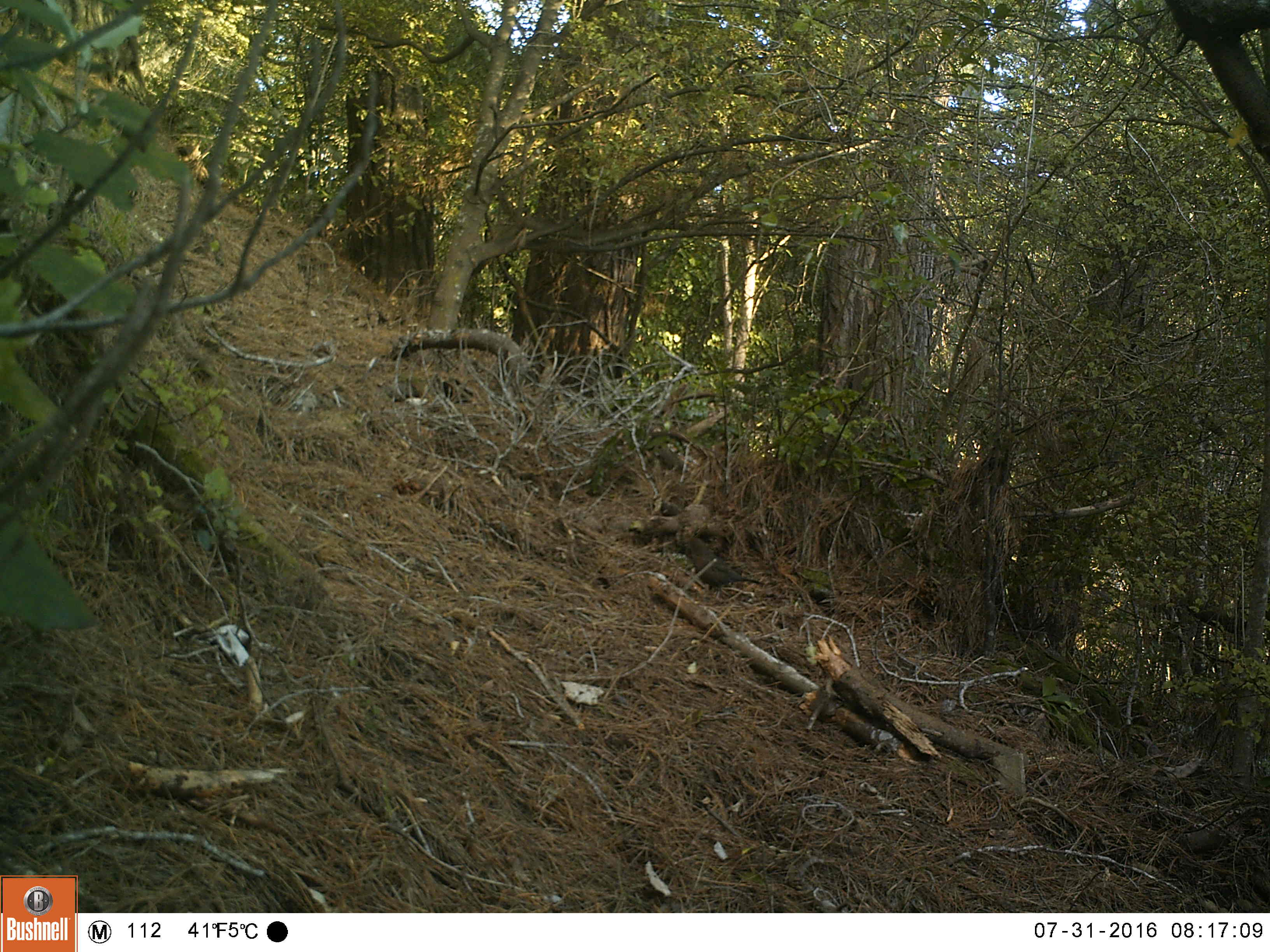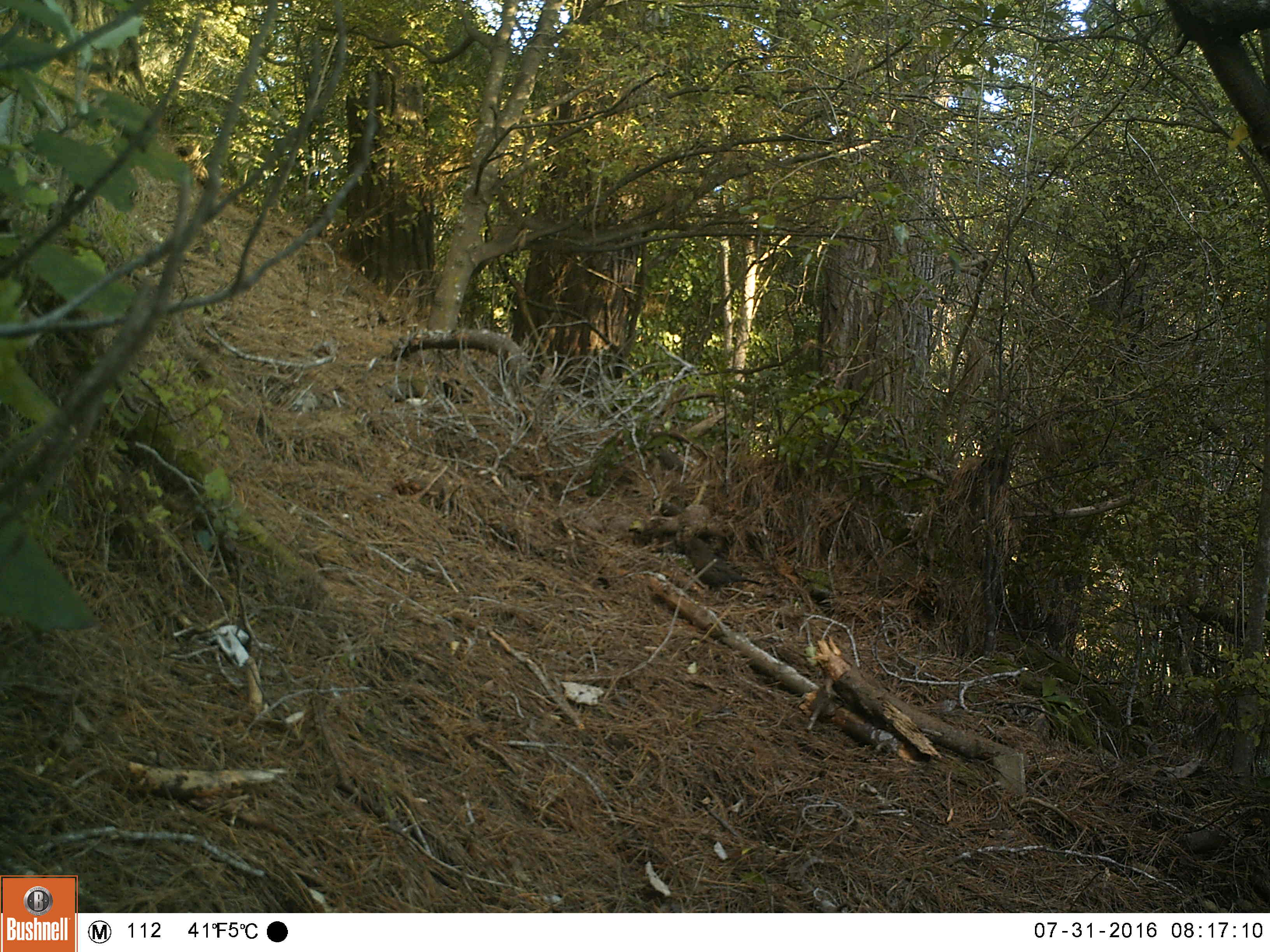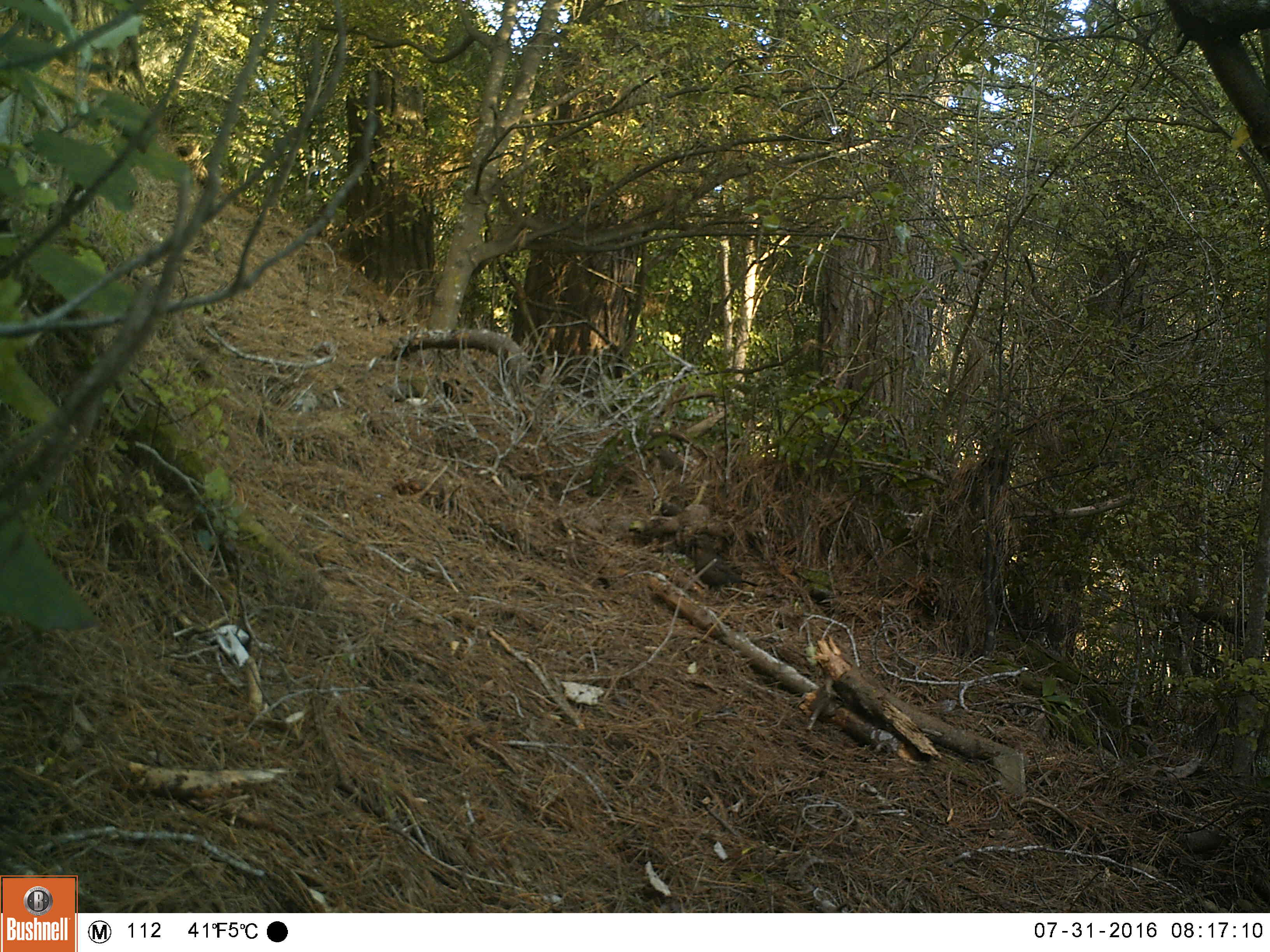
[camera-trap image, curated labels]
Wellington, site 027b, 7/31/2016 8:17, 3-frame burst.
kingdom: Animalia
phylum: Chordata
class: Aves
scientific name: Aves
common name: bird